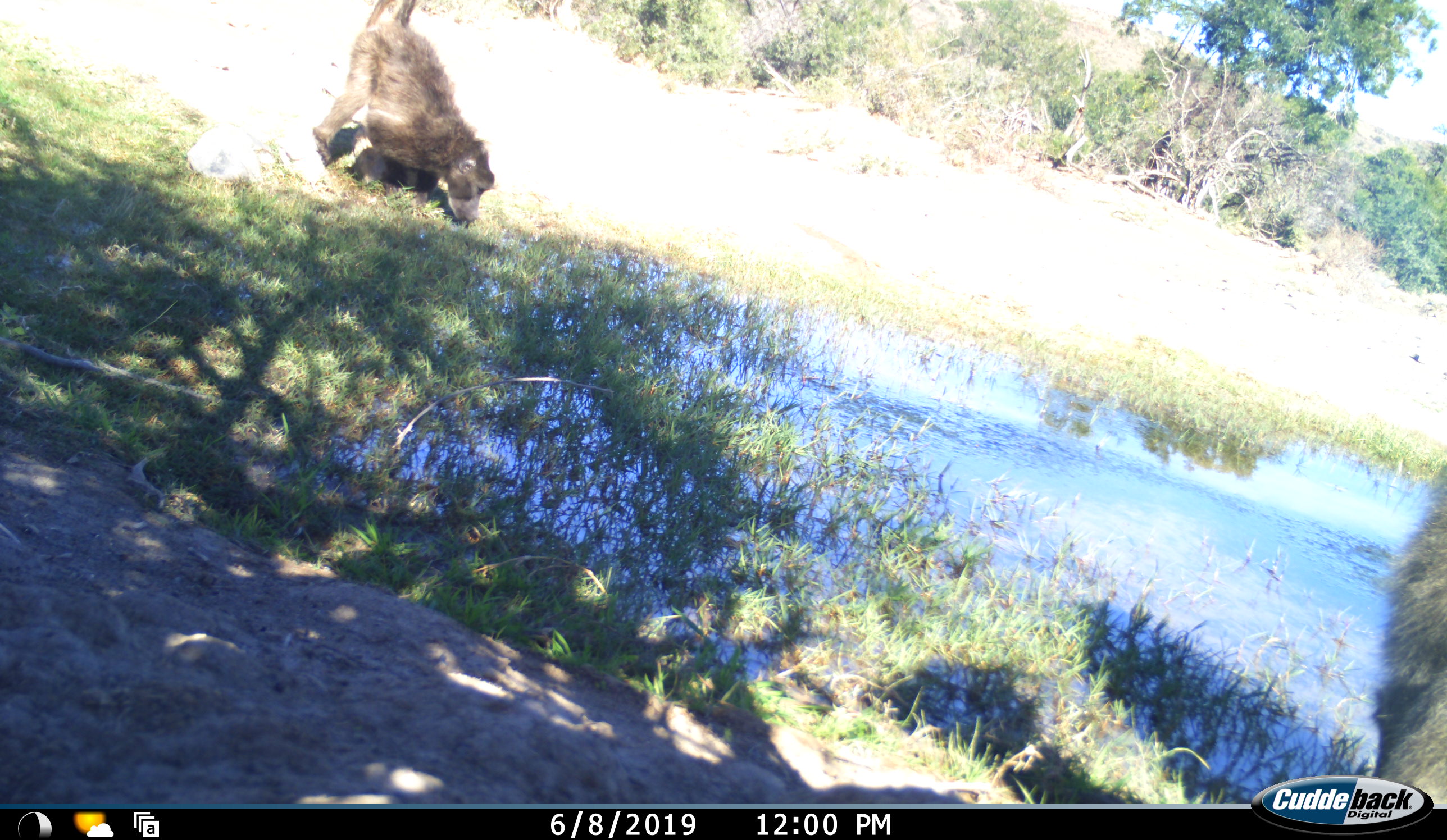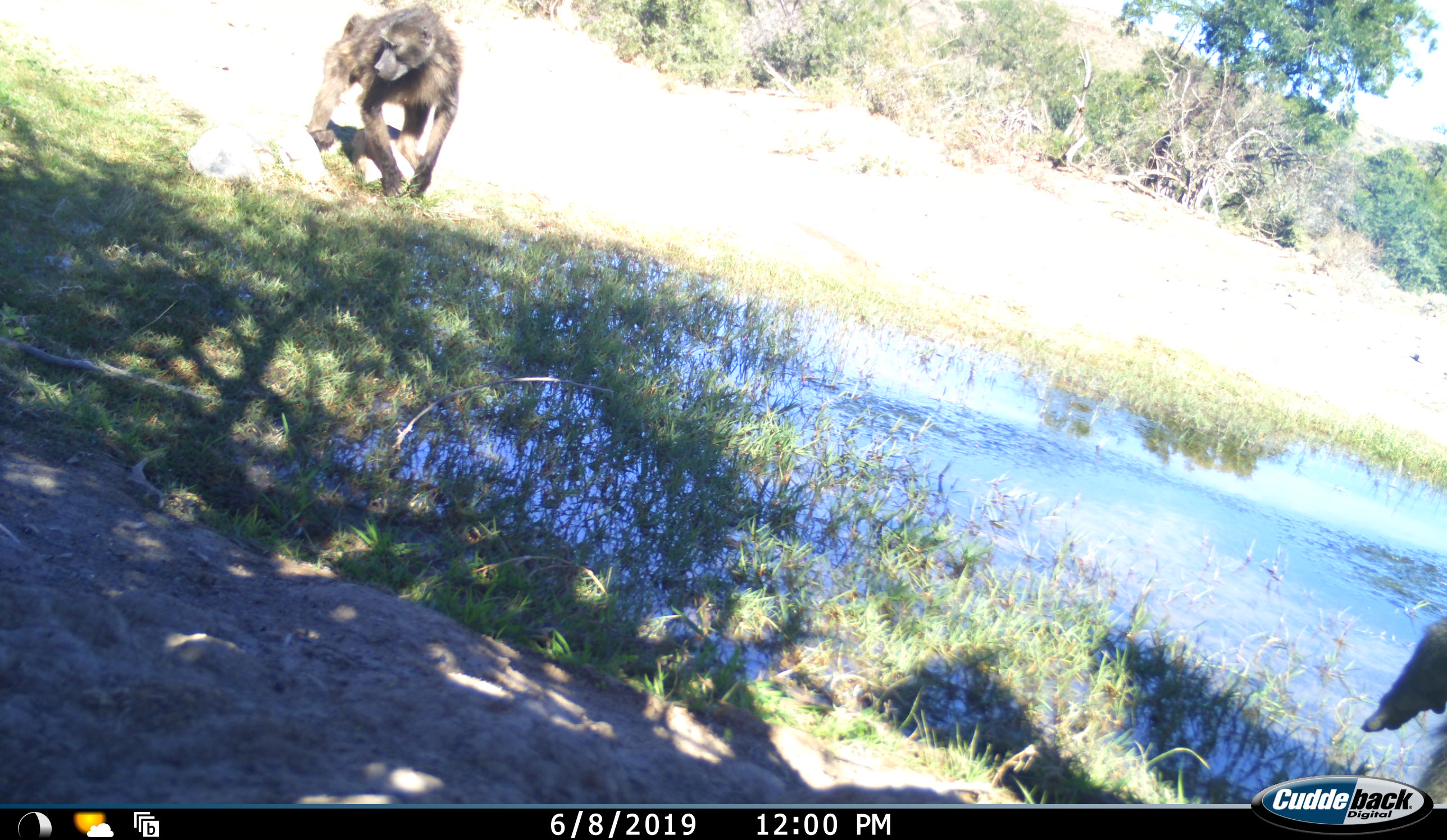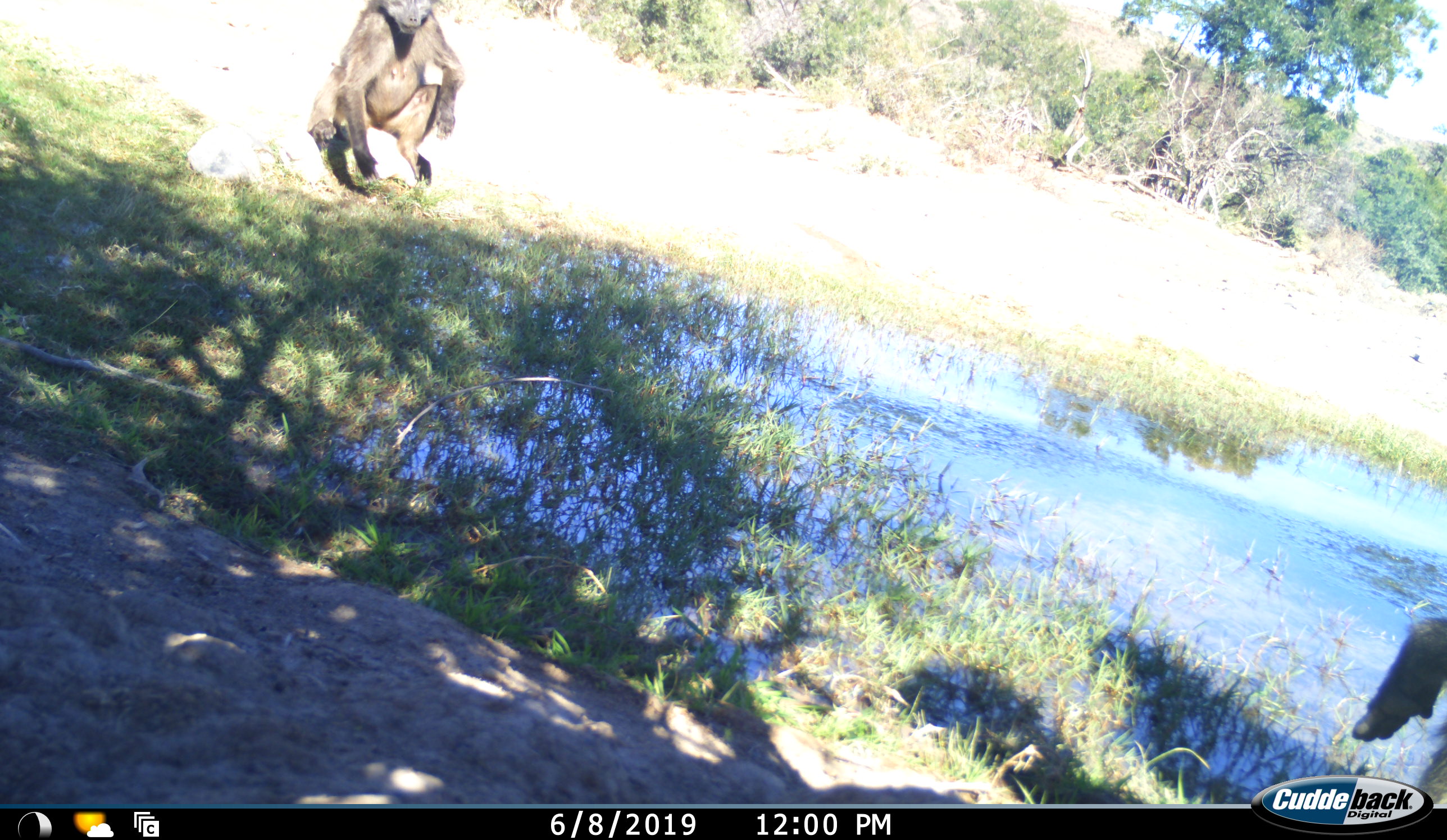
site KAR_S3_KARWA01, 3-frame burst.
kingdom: Animalia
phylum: Chordata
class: Mammalia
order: Primates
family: Cercopithecidae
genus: Papio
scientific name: Papio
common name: baboon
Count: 2.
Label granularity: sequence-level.